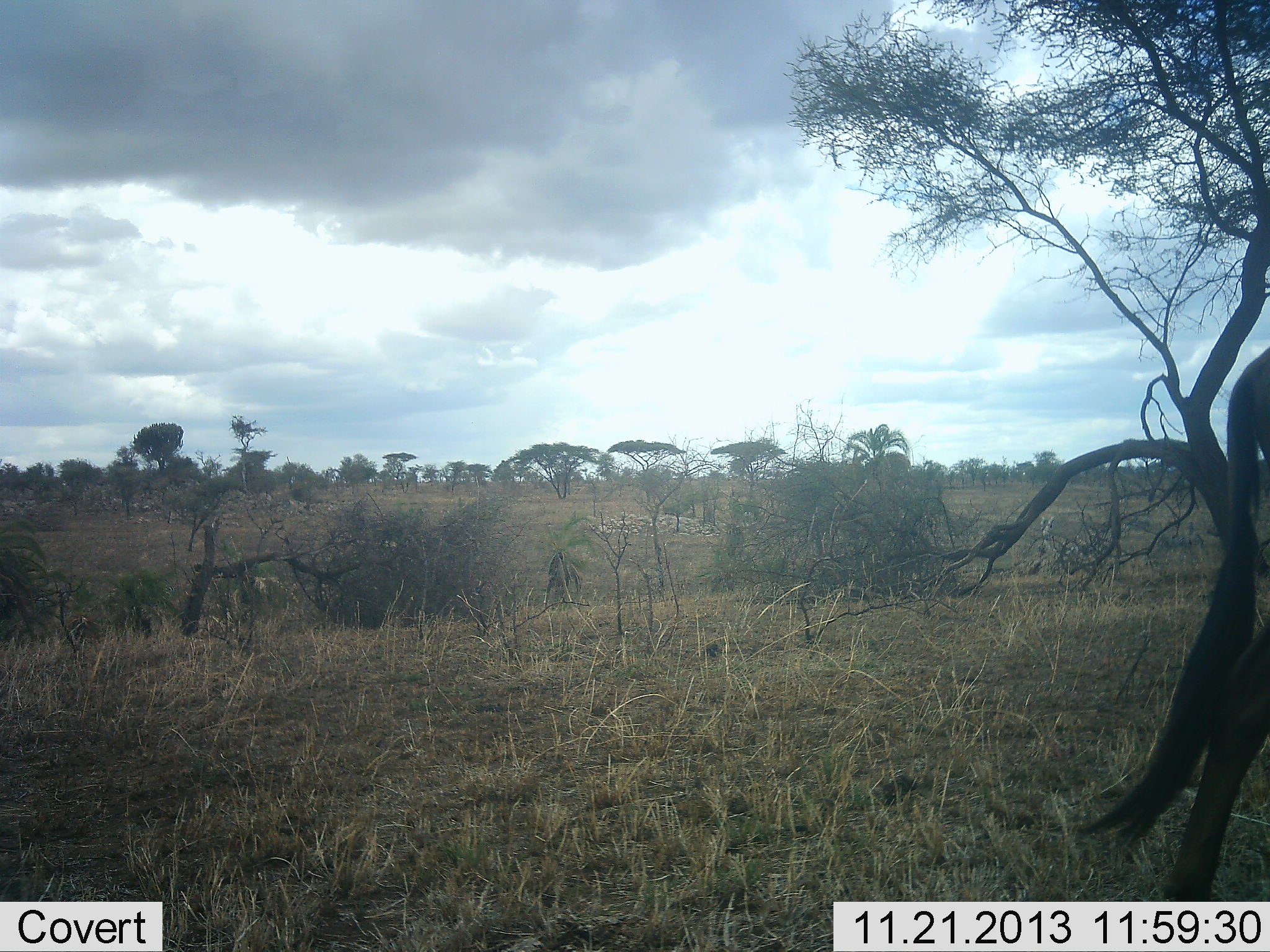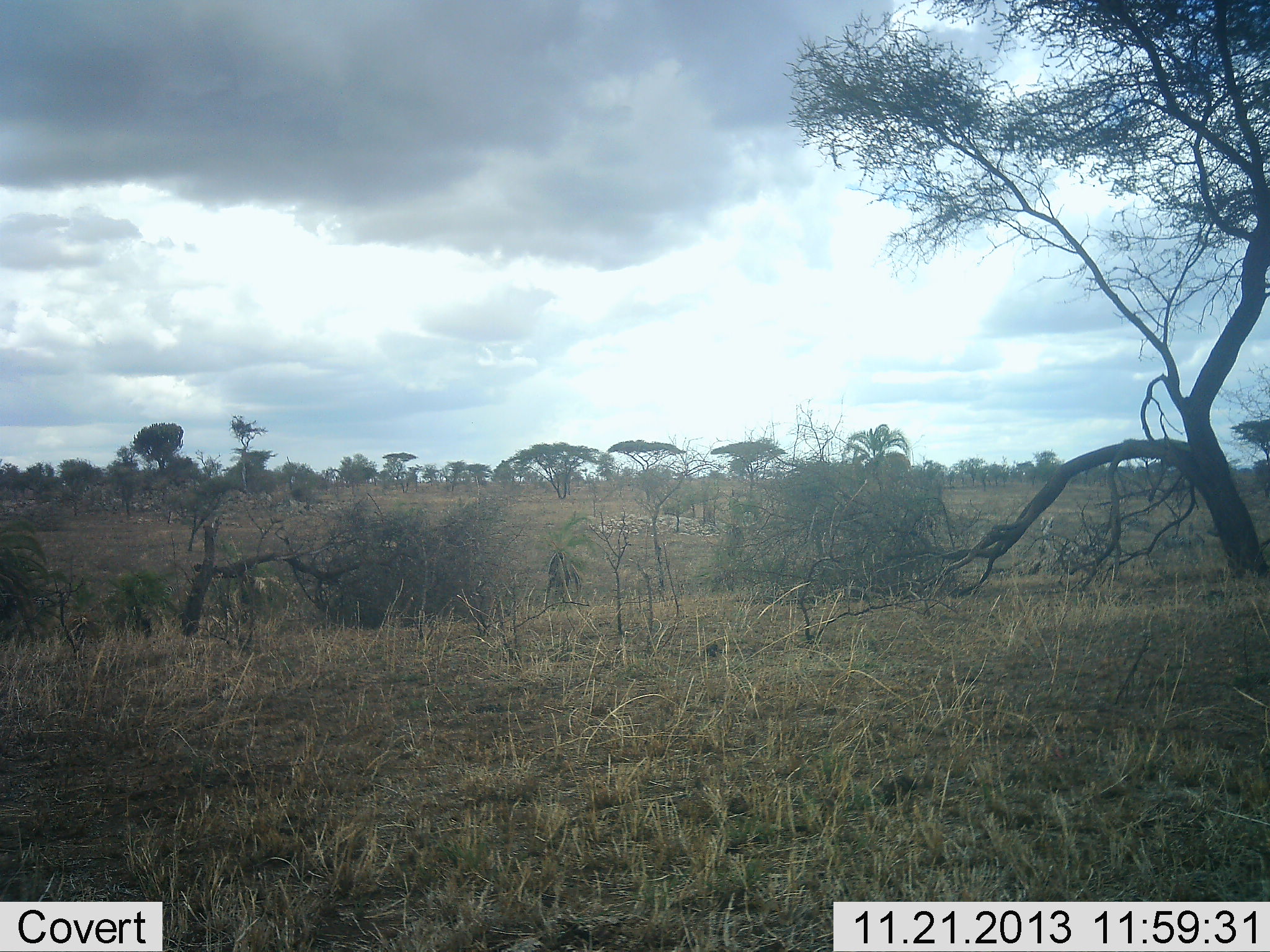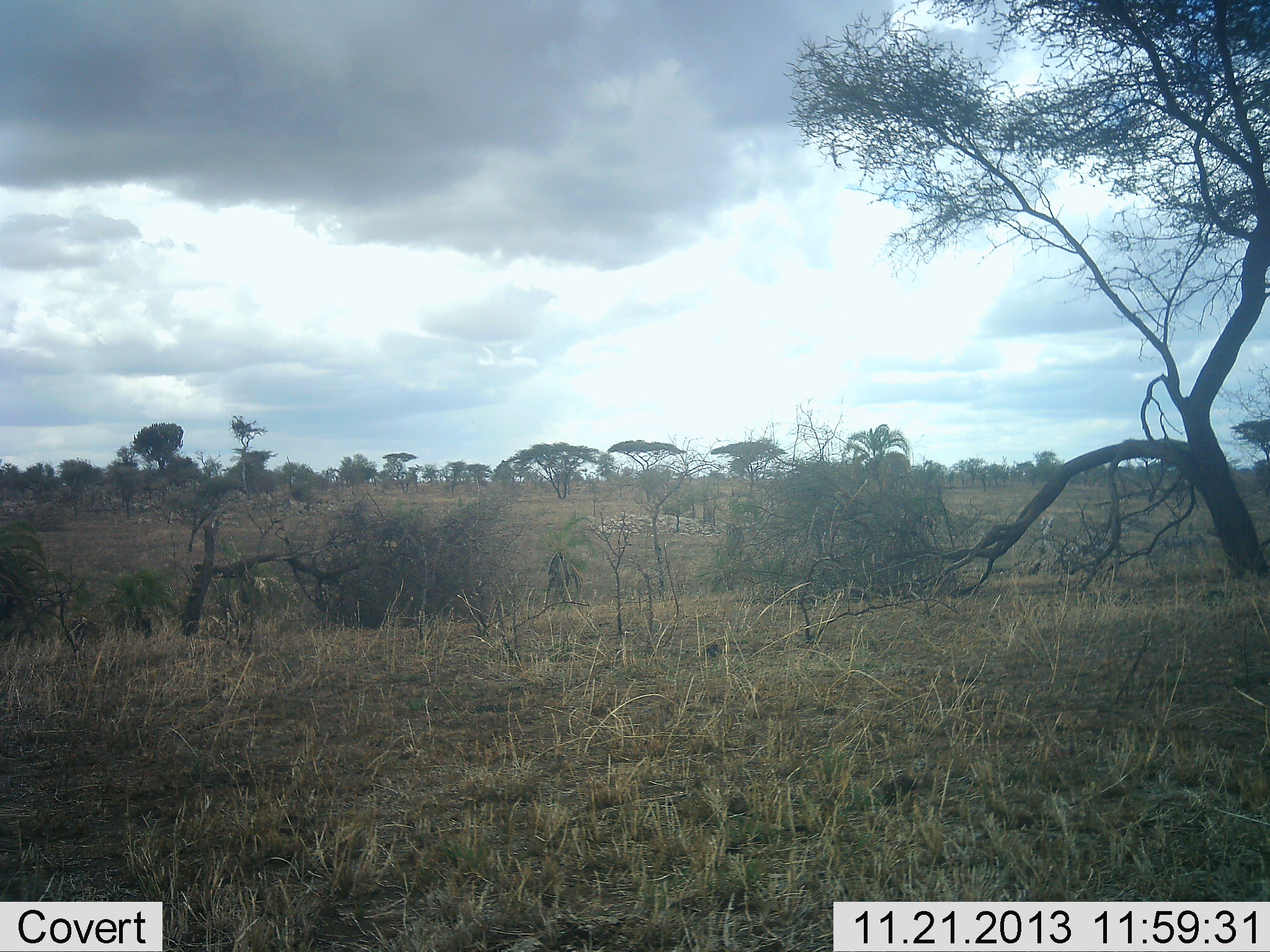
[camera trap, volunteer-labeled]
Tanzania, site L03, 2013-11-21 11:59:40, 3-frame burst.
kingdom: Animalia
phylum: Chordata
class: Mammalia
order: Artiodactyla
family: Bovidae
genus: Connochaetes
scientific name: Connochaetes taurinus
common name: blue wildebeest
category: wildebeest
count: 1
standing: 10%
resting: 0%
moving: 100%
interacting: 0%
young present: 0%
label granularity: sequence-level